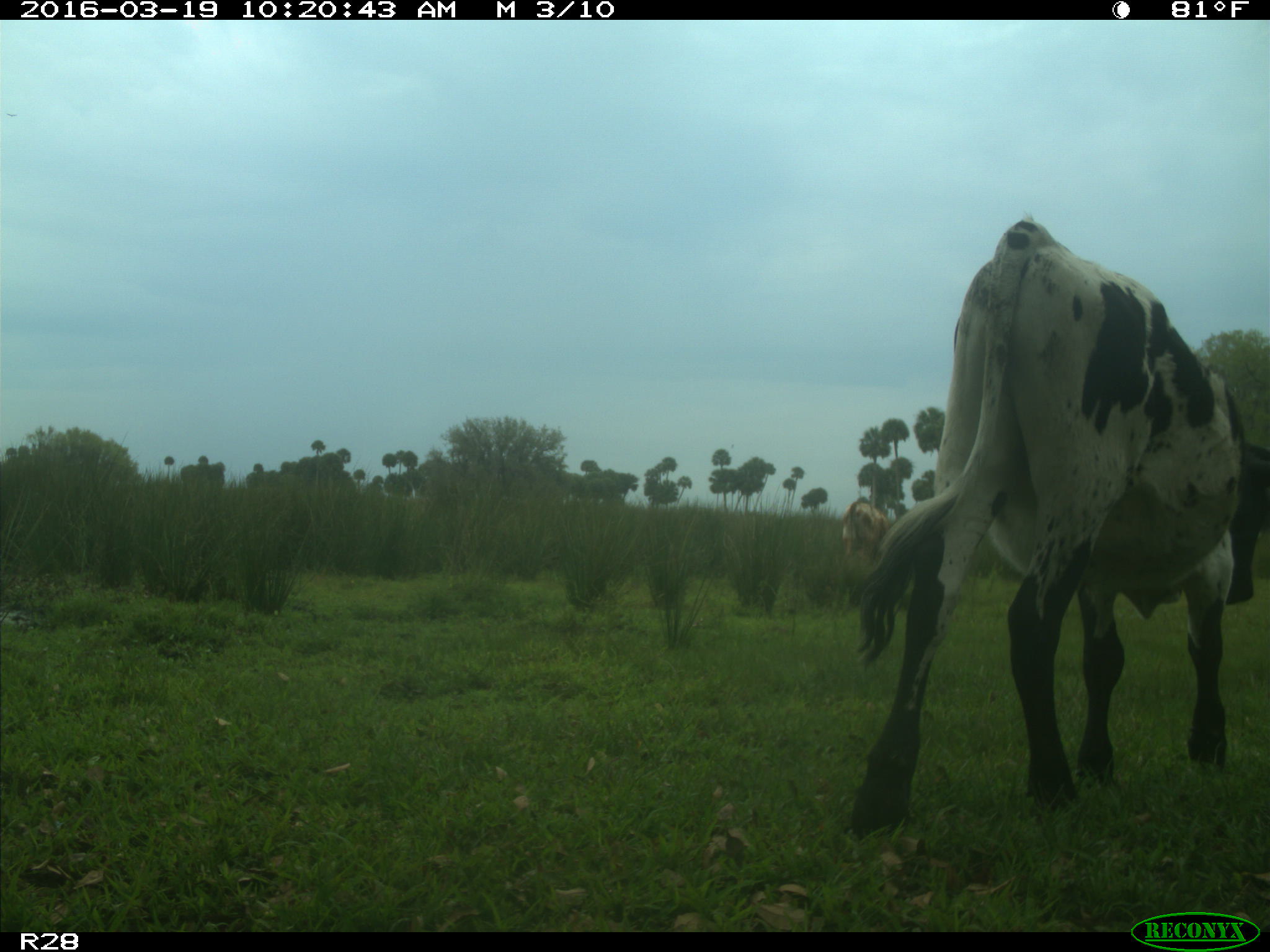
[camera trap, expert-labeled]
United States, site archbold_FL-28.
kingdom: Animalia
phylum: Chordata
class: Mammalia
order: Artiodactyla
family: Bovidae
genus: Bos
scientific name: Bos taurus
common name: domestic cow